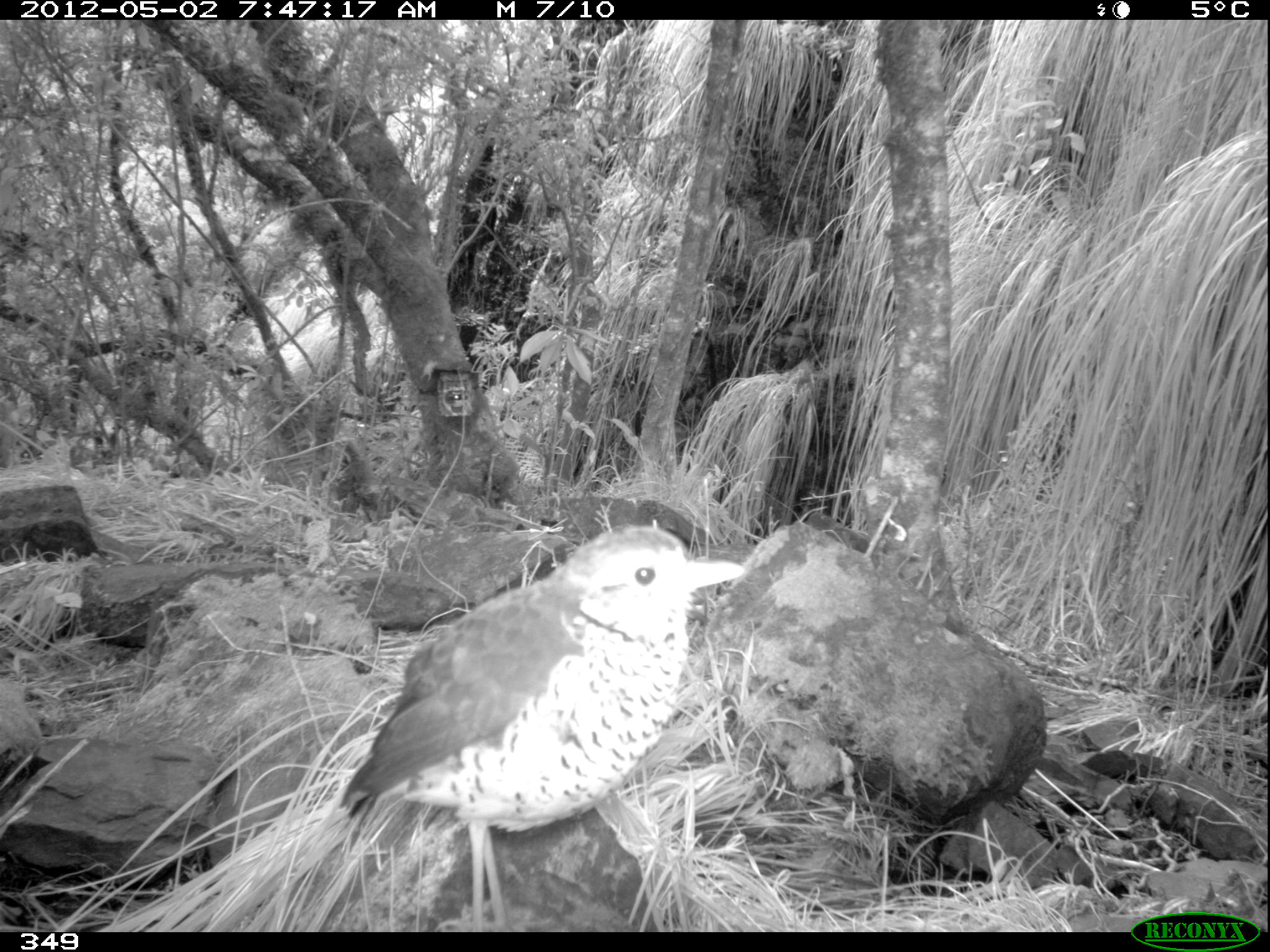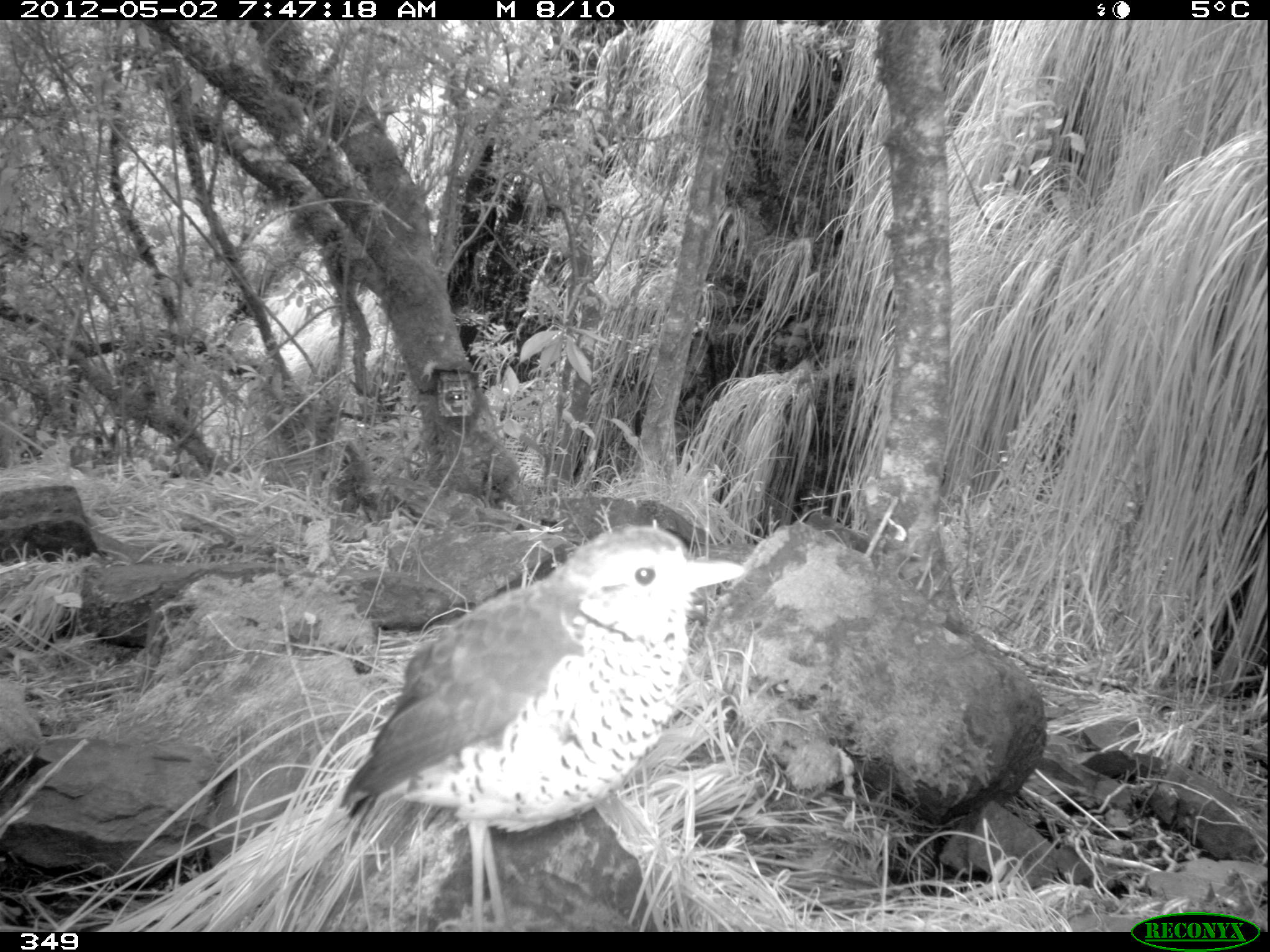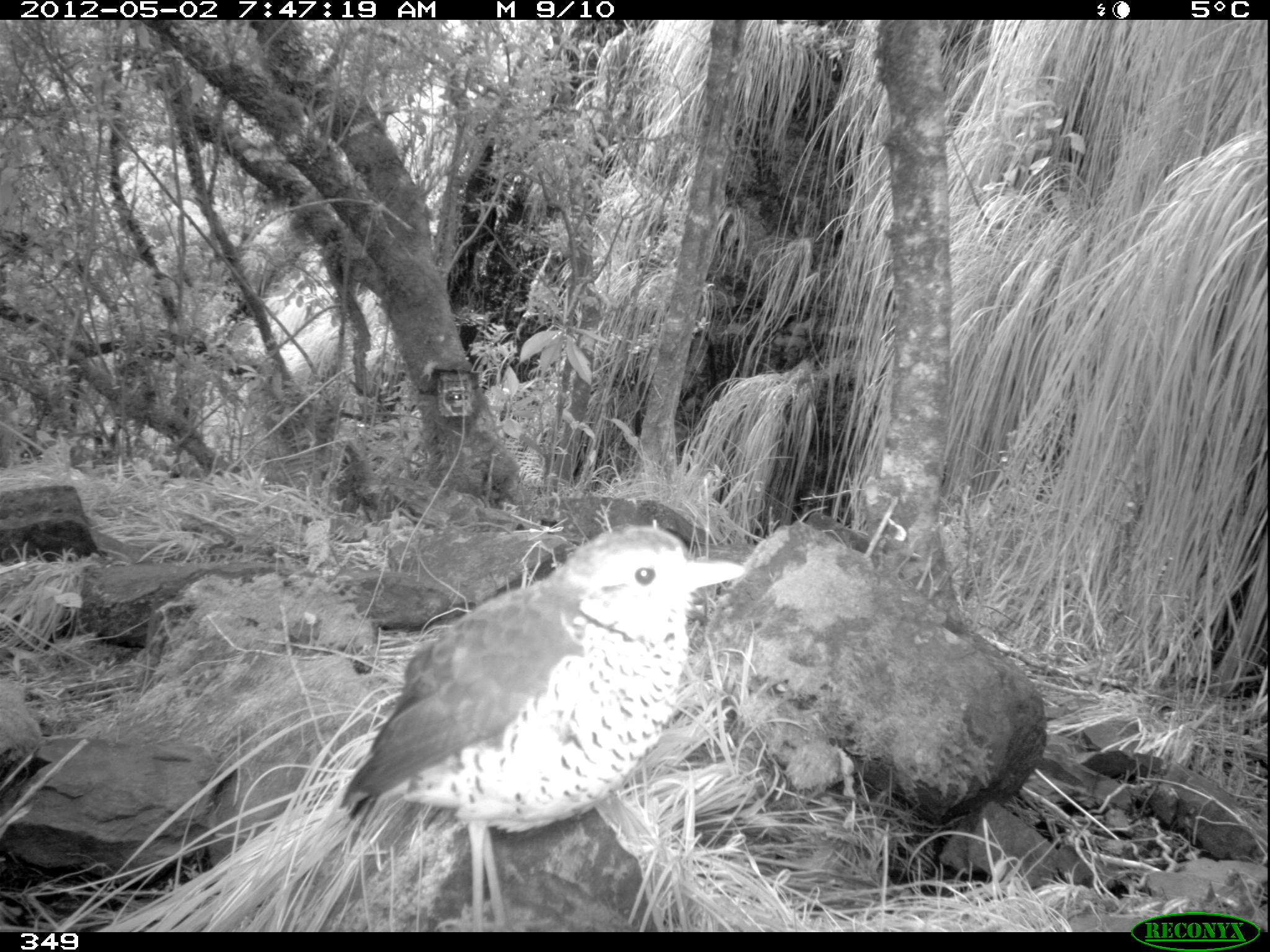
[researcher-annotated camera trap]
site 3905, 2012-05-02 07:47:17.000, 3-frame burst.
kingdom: Animalia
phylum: Chordata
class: Aves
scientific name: Aves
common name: bird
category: unknown bird